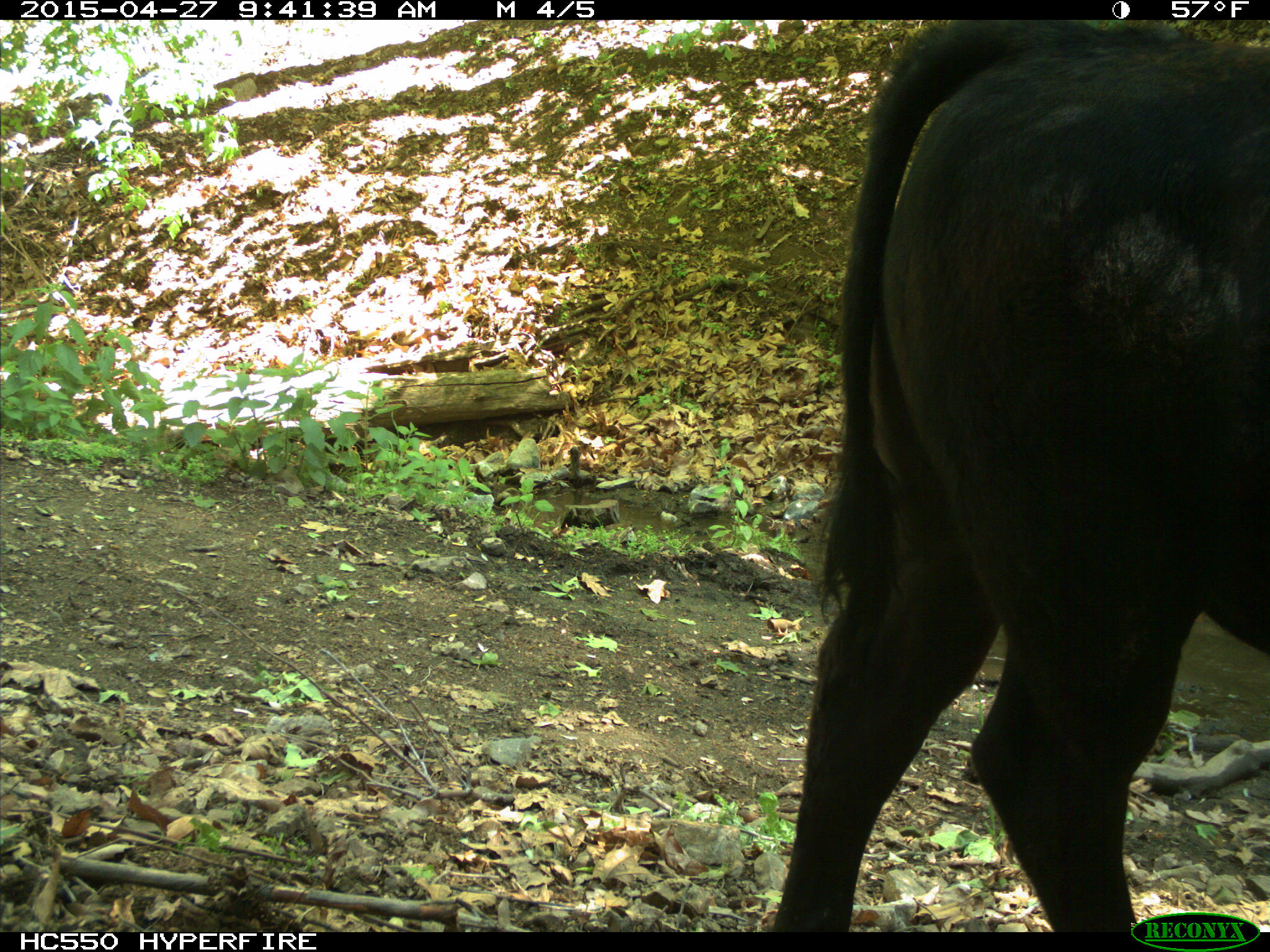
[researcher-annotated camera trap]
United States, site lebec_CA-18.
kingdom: Animalia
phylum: Chordata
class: Mammalia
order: Artiodactyla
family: Bovidae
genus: Bos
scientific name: Bos taurus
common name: domestic cow